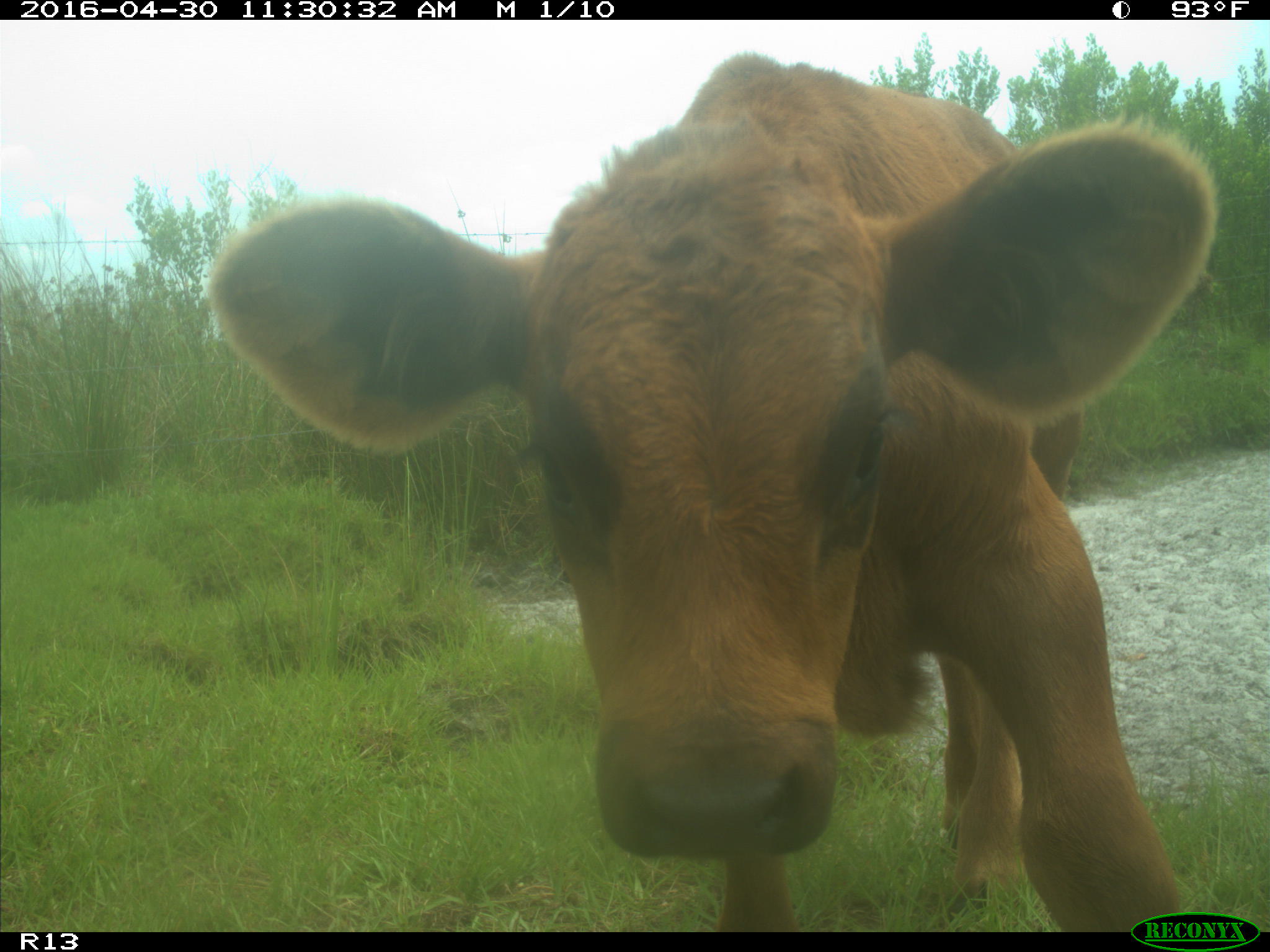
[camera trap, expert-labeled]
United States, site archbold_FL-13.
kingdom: Animalia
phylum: Chordata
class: Mammalia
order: Artiodactyla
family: Bovidae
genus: Bos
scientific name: Bos taurus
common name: domestic cow